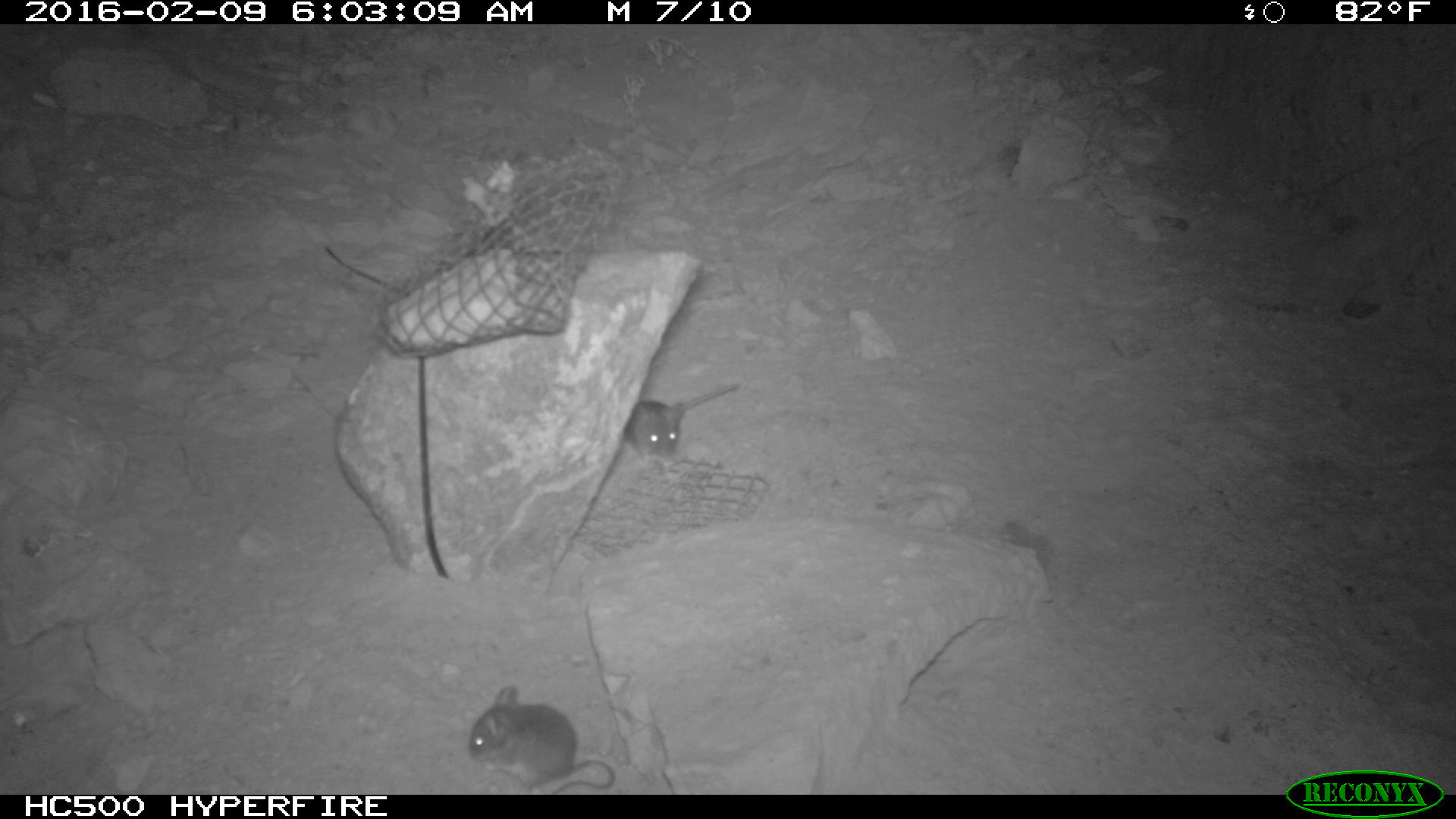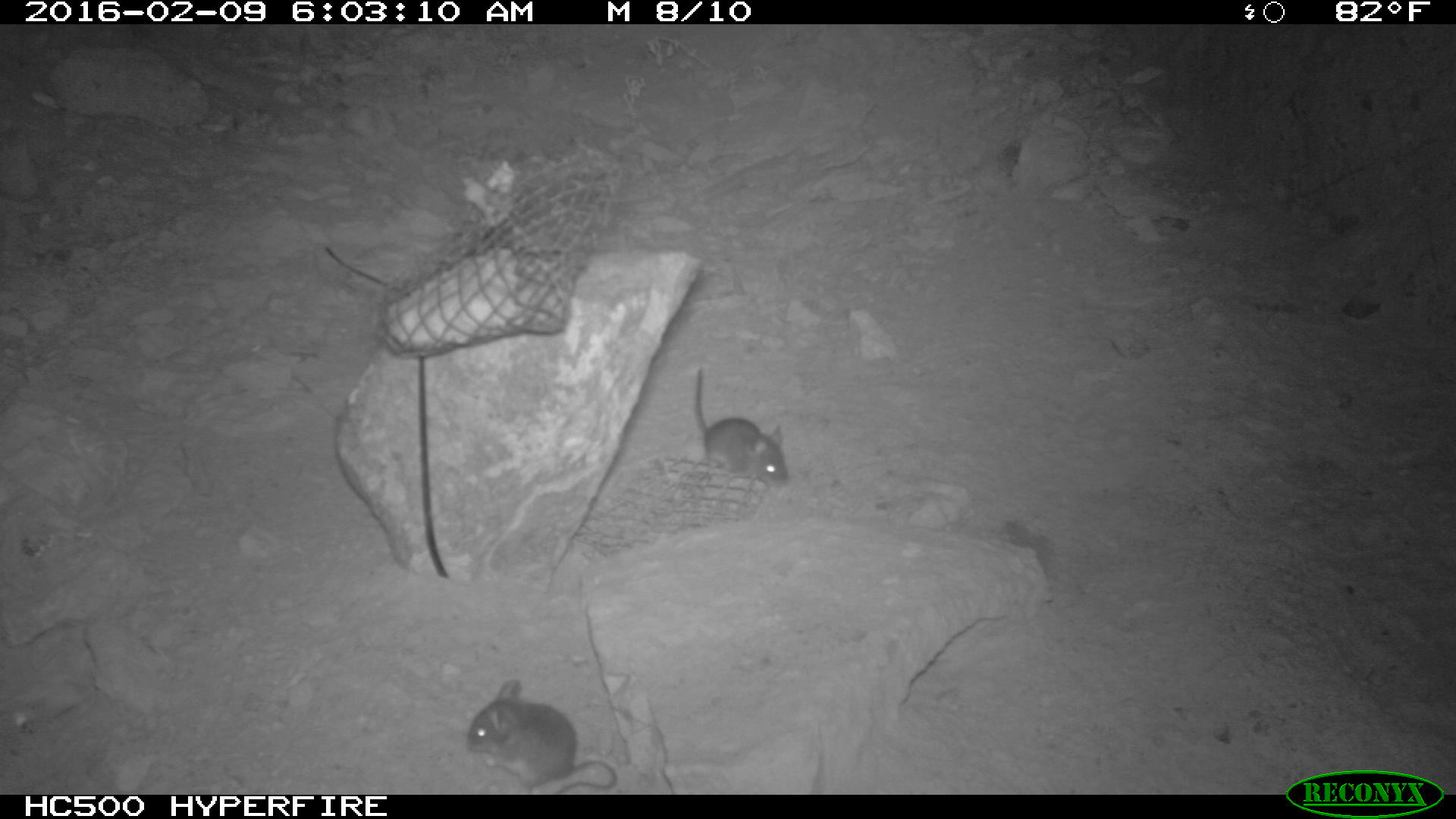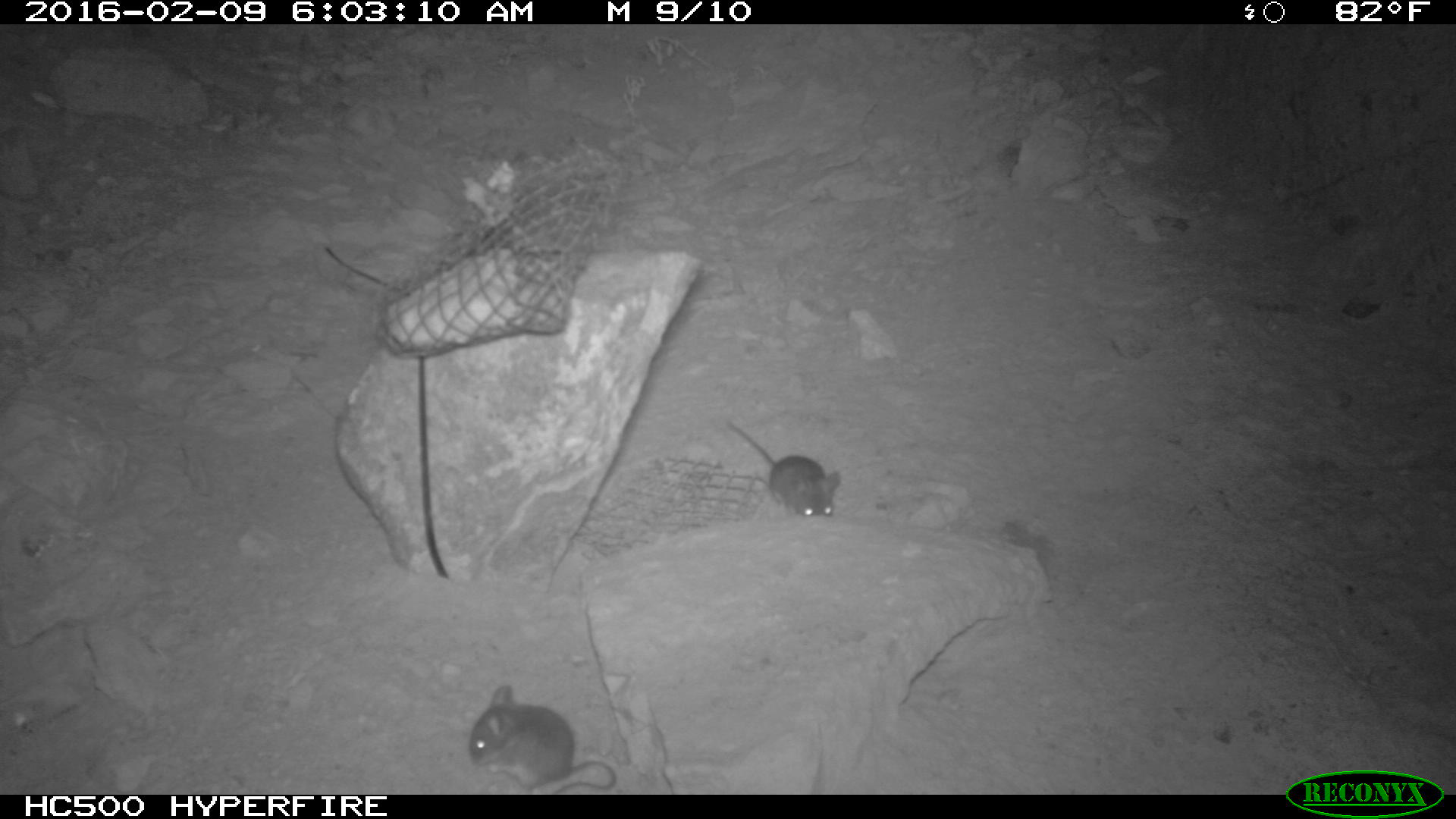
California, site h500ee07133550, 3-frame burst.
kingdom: Animalia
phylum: Chordata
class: Mammalia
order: Rodentia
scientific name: Rodentia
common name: rodent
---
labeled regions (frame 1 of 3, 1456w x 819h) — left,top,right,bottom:
rodent: 469,686,618,793; 621,385,736,462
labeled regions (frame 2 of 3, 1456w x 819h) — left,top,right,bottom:
rodent: 463,676,617,793; 692,369,789,485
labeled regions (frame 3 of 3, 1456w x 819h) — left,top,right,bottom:
rodent: 469,685,616,794; 726,421,840,518